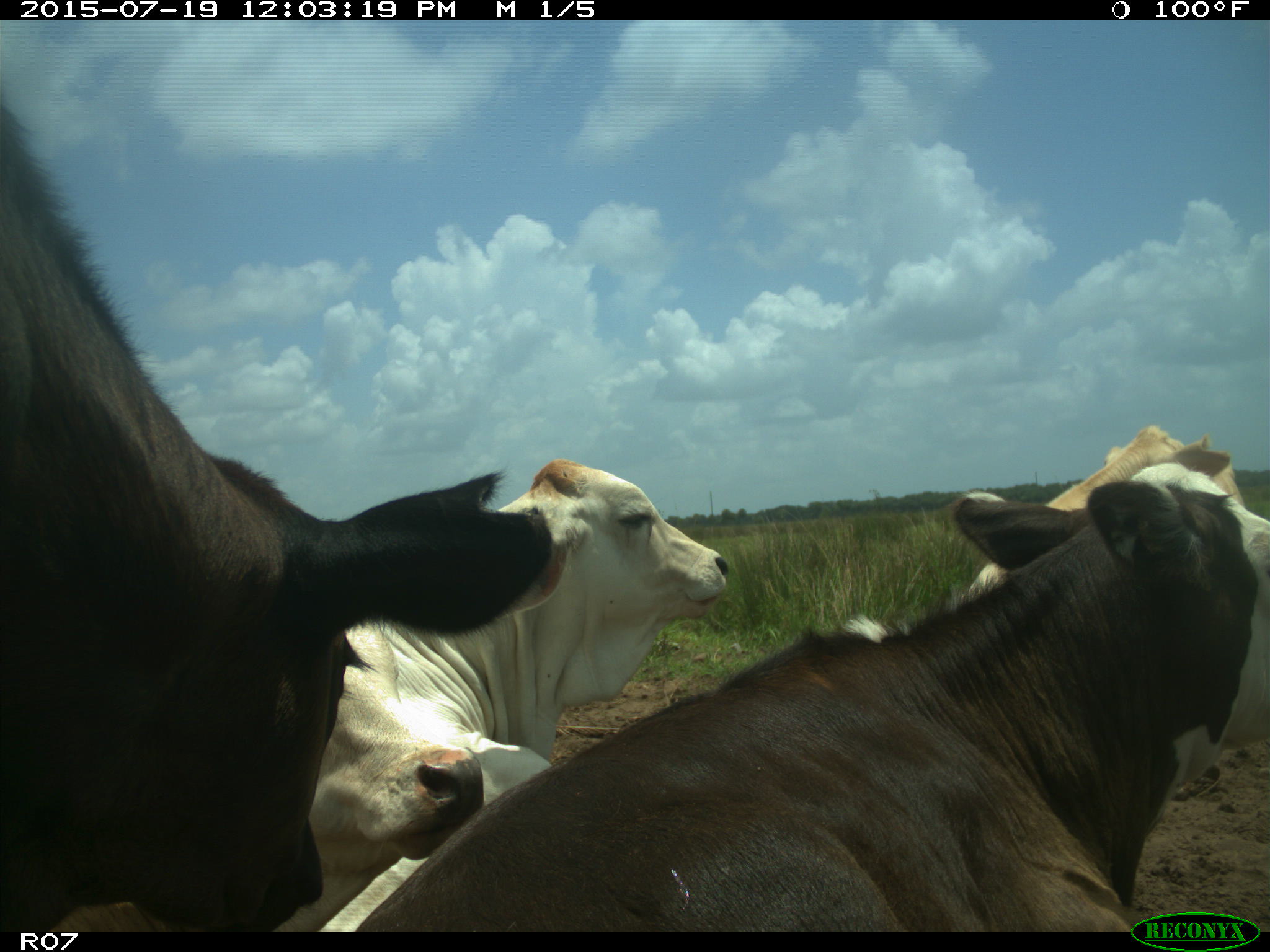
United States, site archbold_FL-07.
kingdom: Animalia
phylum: Chordata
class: Mammalia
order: Artiodactyla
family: Bovidae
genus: Bos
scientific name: Bos taurus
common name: domestic cow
Bos taurus (domestic cow).